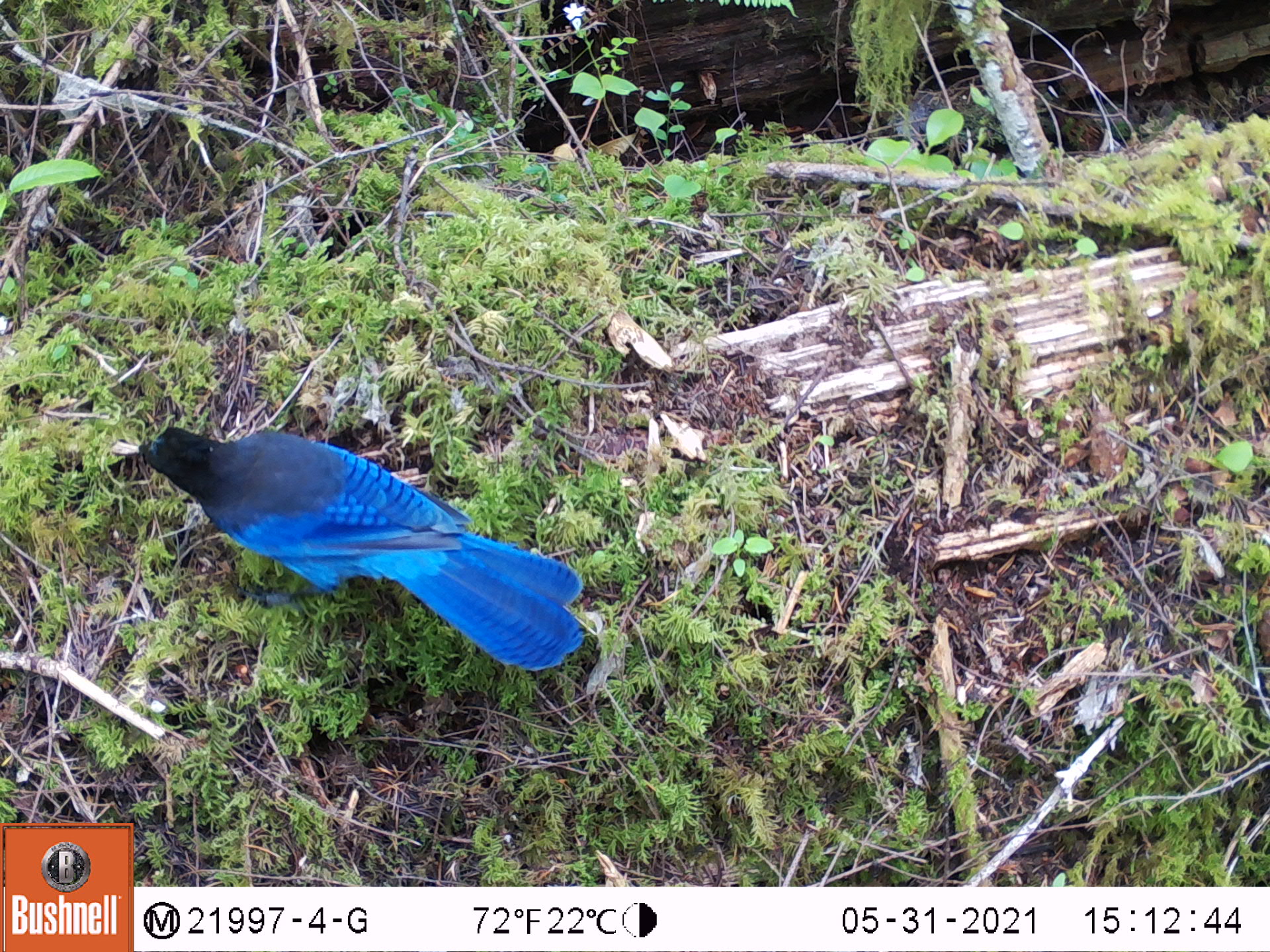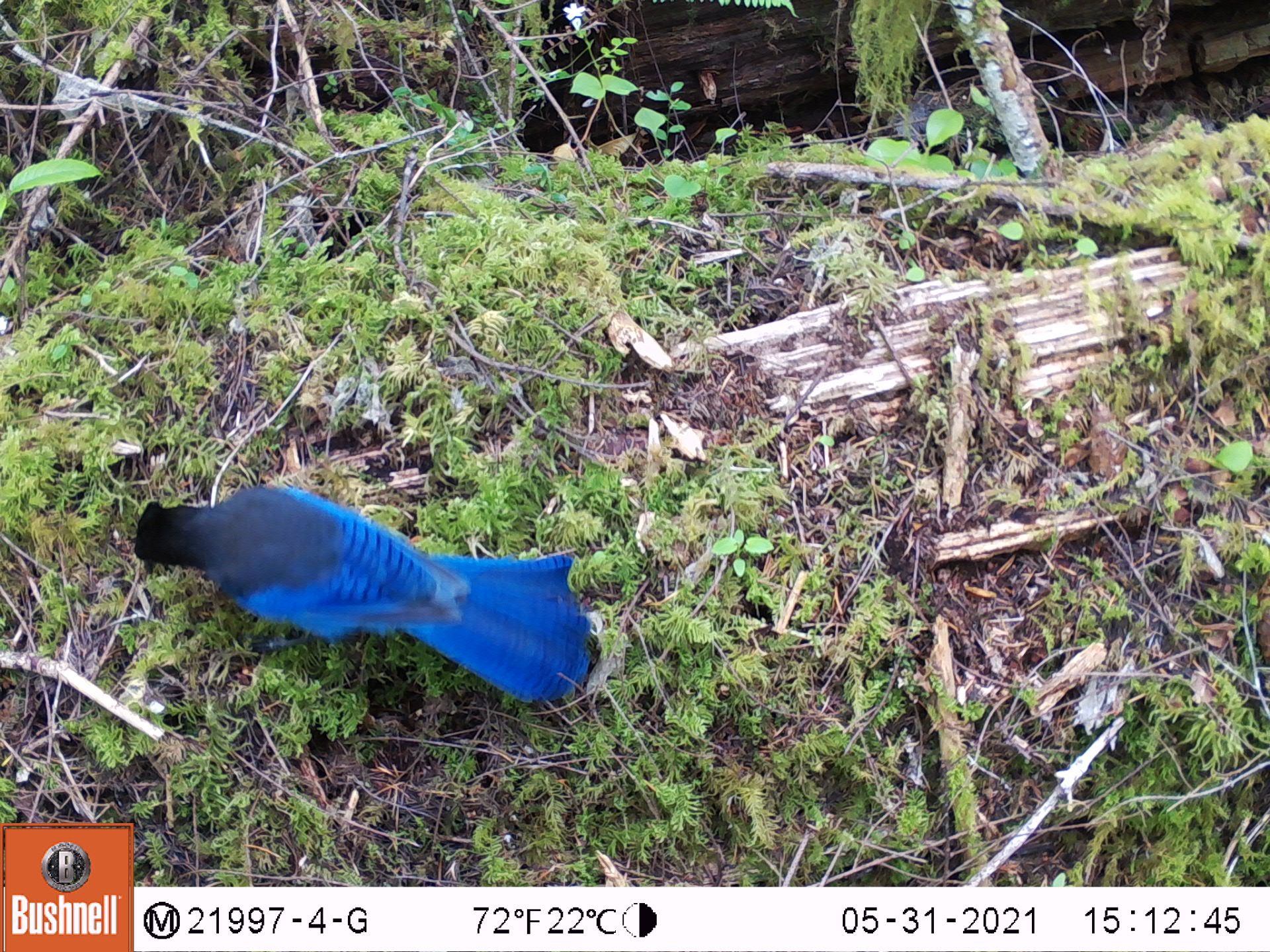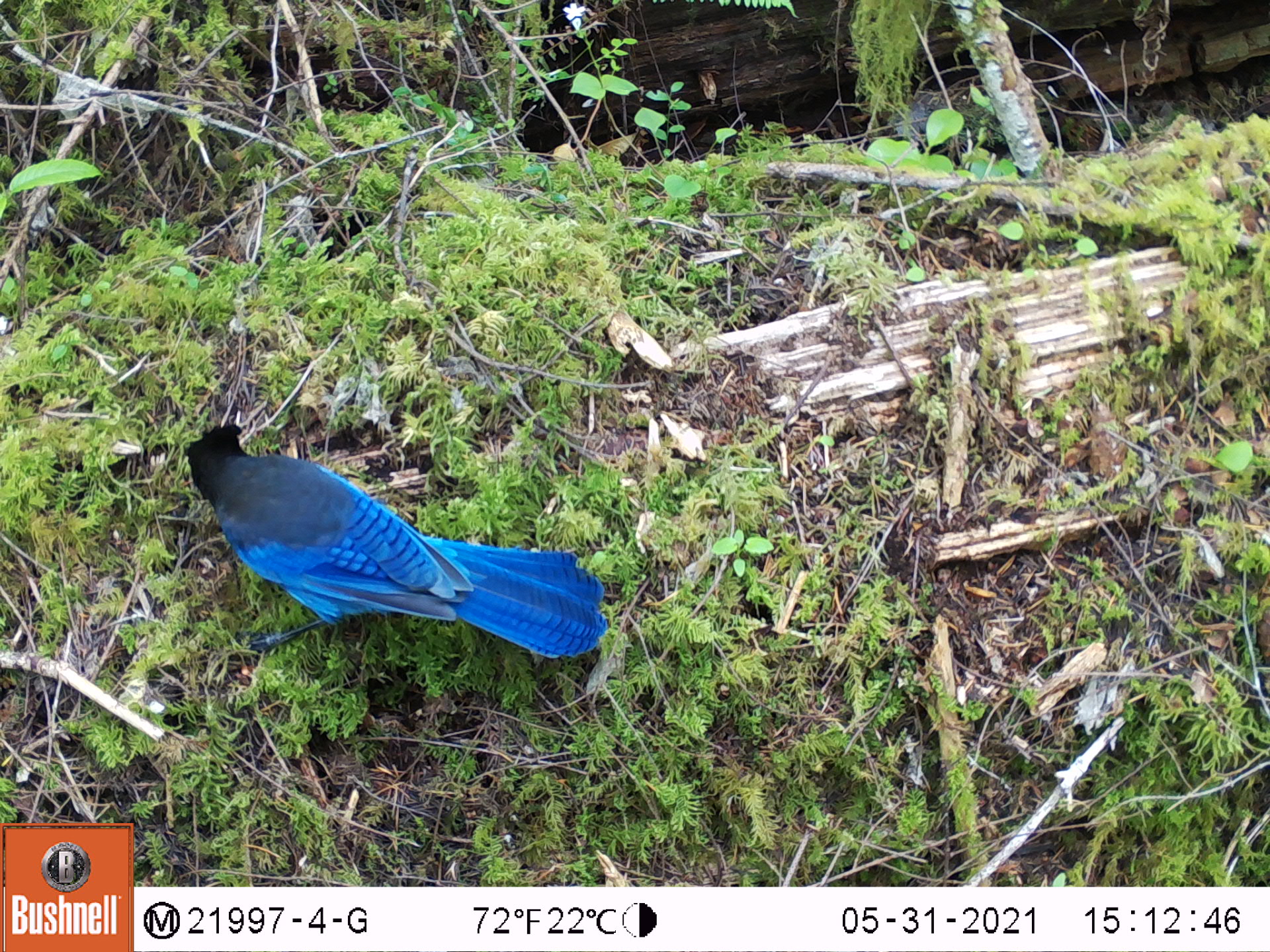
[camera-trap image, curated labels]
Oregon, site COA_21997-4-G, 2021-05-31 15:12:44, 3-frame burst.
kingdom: Animalia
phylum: Chordata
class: Aves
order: Passeriformes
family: Corvidae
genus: Cyanocitta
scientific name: Cyanocitta stelleri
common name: steller's jay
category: stellers jay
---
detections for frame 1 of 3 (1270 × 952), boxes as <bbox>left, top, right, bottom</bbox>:
stellers jay: <bbox>56, 368, 618, 697</bbox>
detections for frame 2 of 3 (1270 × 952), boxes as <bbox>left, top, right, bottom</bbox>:
stellers jay: <bbox>85, 416, 670, 753</bbox>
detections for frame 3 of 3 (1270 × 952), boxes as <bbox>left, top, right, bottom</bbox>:
stellers jay: <bbox>147, 394, 635, 685</bbox>